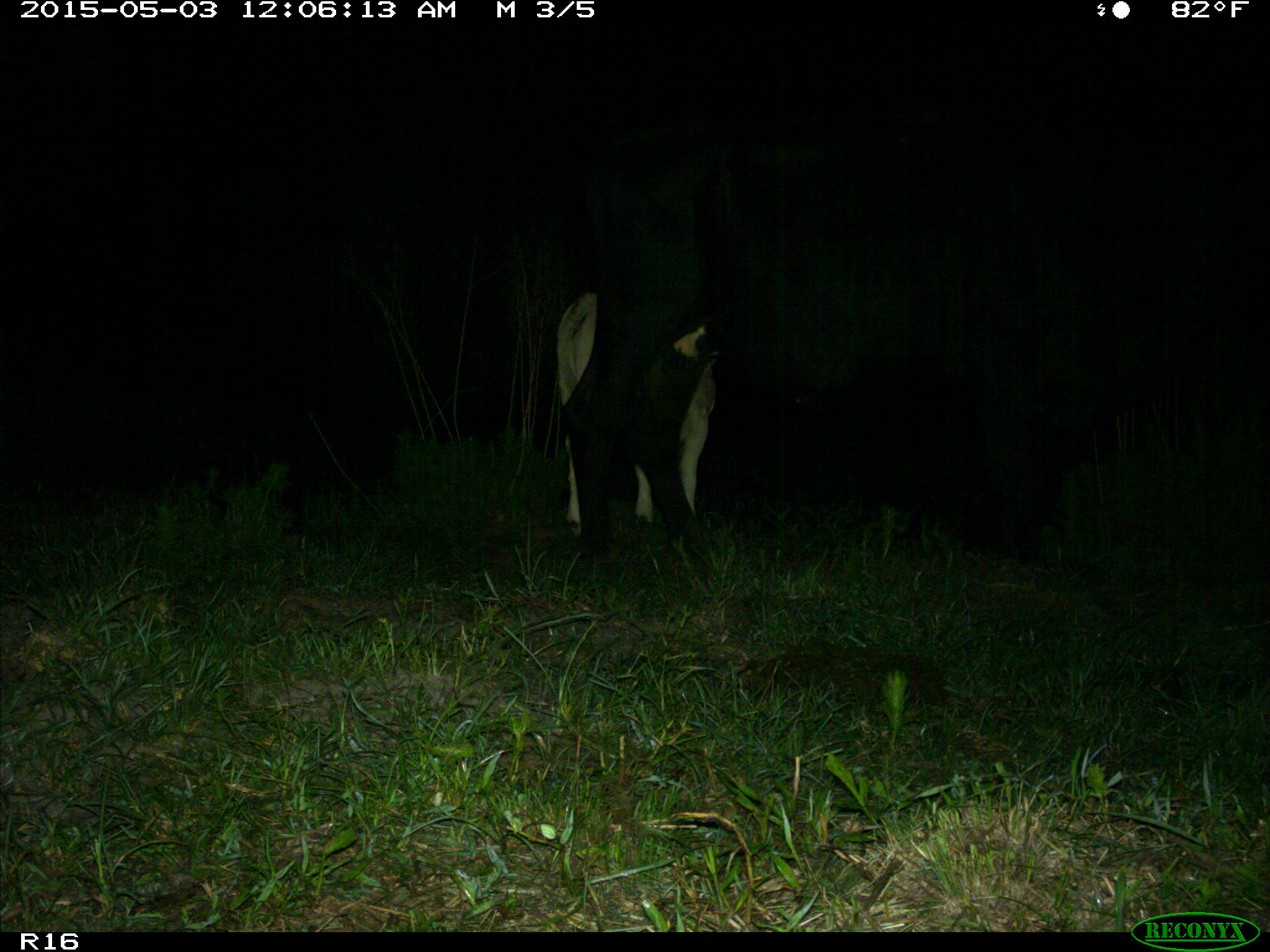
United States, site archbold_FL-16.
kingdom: Animalia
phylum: Chordata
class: Mammalia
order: Artiodactyla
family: Bovidae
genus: Bos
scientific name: Bos taurus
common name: domestic cow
Bos taurus (domestic cow).